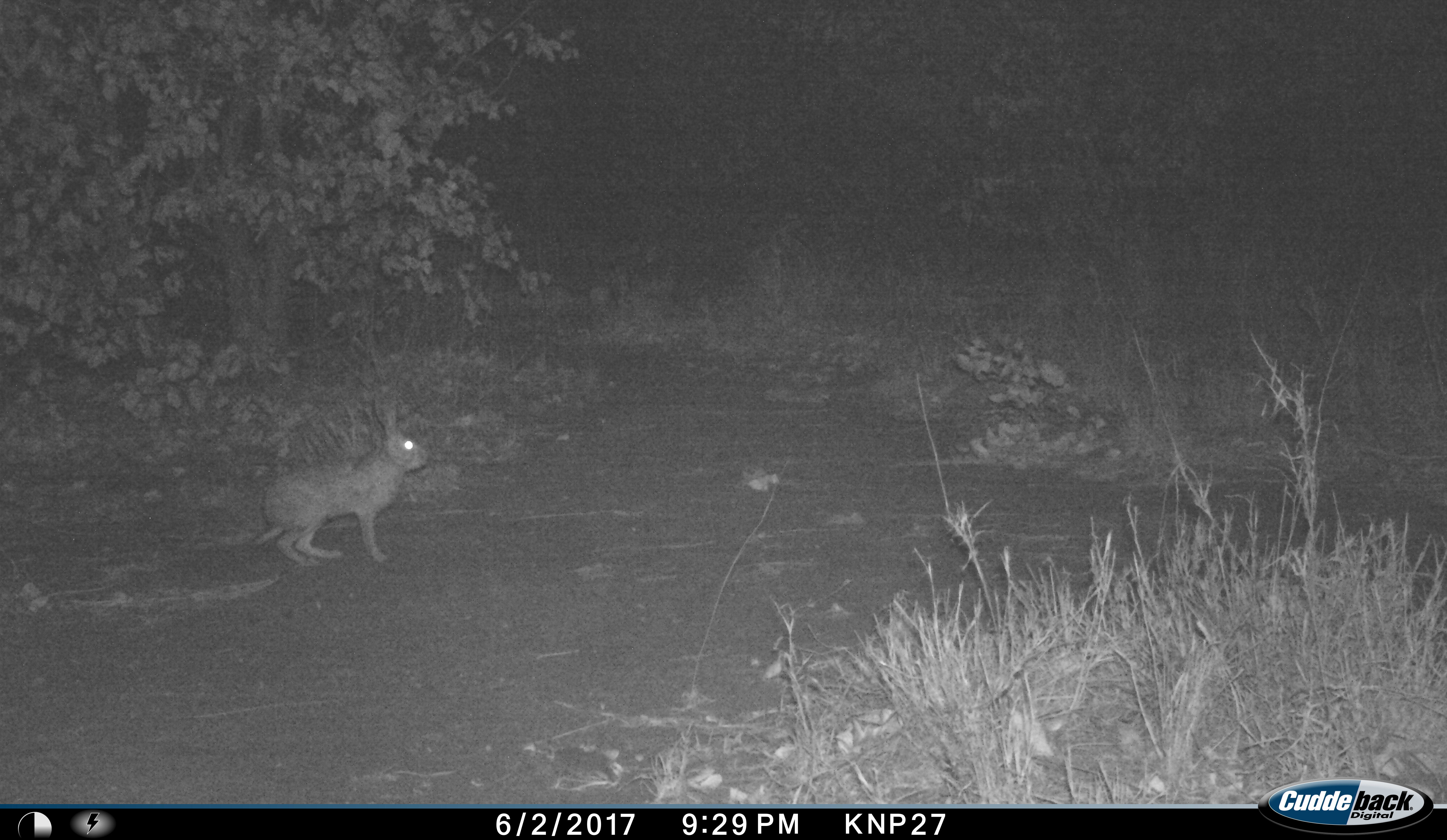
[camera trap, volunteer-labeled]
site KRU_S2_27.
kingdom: Animalia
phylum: Chordata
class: Mammalia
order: Lagomorpha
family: Leporidae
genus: Lepus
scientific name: Lepus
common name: hare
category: hareunknown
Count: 1.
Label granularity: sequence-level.